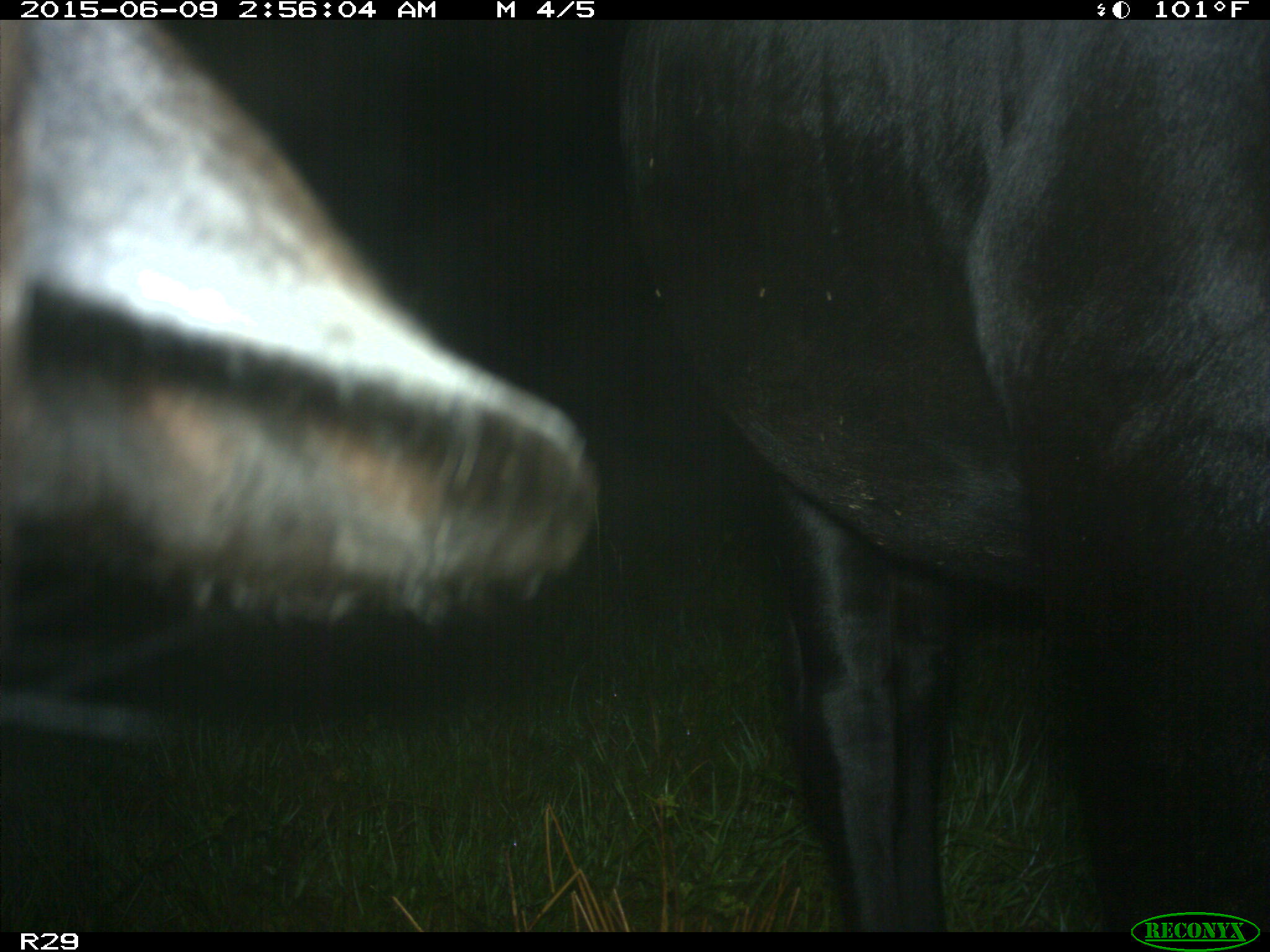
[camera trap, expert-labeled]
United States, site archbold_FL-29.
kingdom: Animalia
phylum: Chordata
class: Mammalia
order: Artiodactyla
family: Bovidae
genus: Bos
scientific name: Bos taurus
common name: domestic cow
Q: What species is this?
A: Bos taurus (domestic cow).